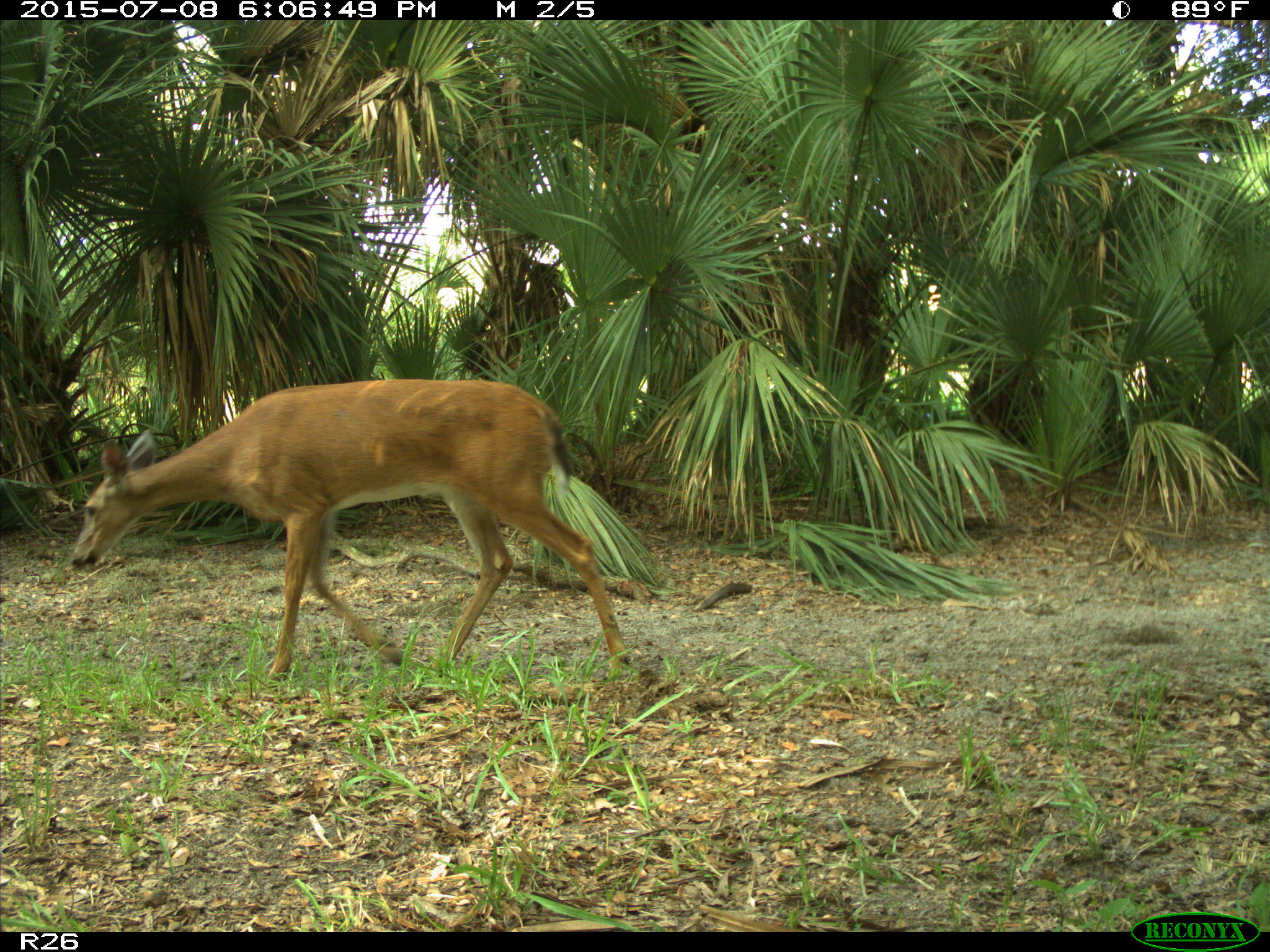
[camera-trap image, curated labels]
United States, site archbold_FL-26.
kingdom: Animalia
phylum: Chordata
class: Mammalia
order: Artiodactyla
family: Cervidae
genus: Odocoileus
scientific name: Odocoileus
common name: deer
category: unidentified deer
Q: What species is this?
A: Unidentified deer (deer) (Odocoileus).